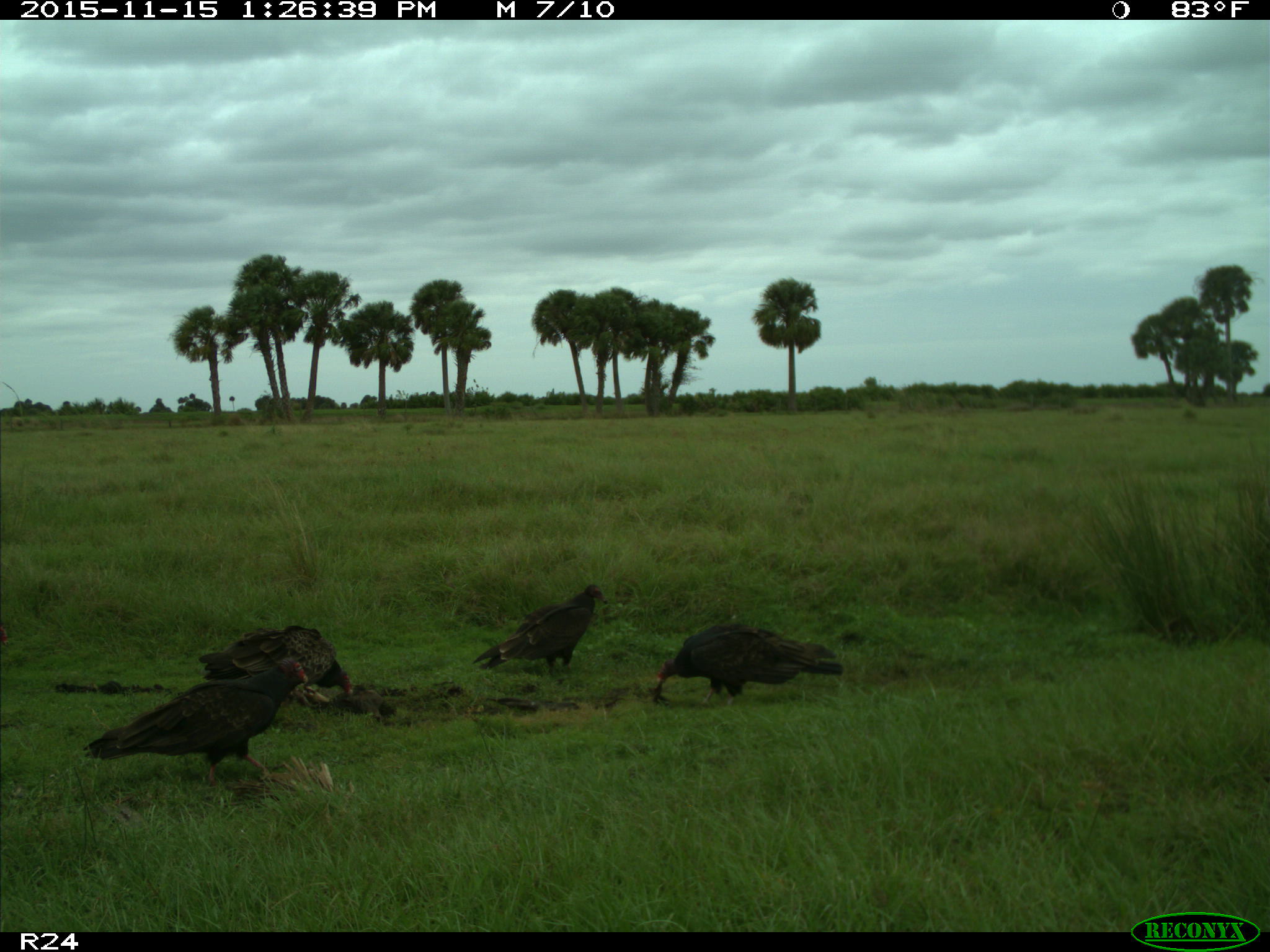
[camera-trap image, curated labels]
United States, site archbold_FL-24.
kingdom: Animalia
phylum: Chordata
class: Aves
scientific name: Aves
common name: birds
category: unidentified bird